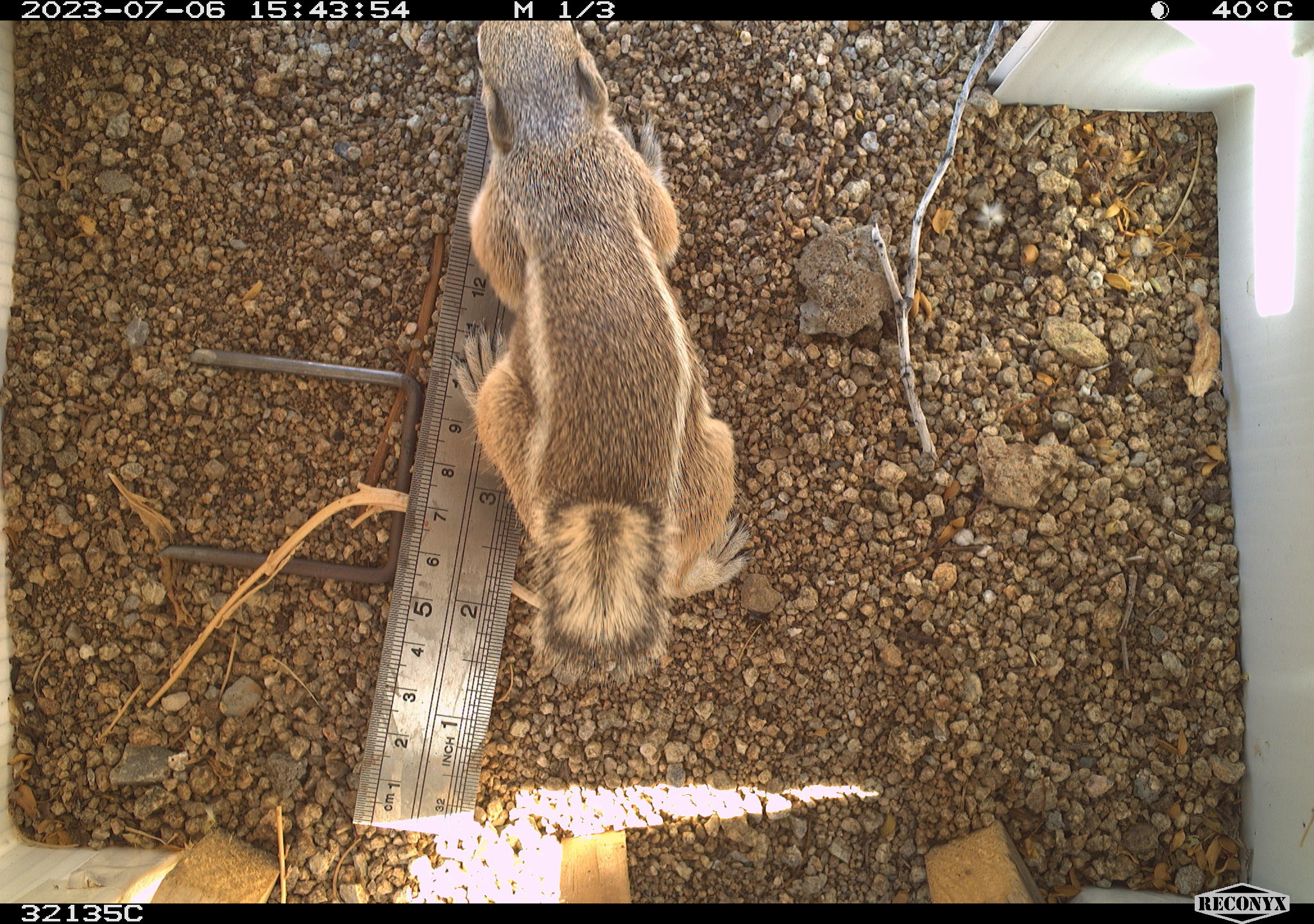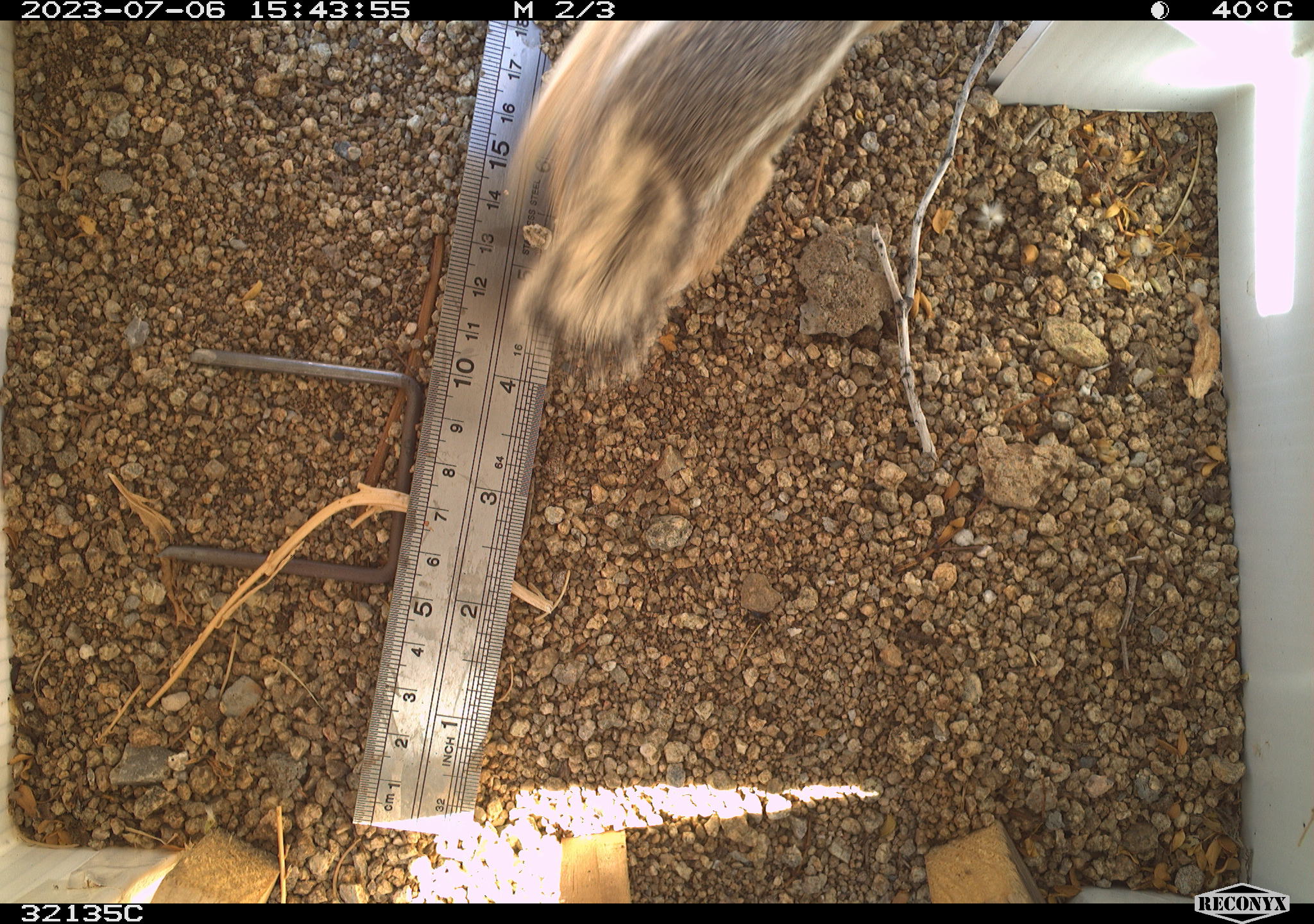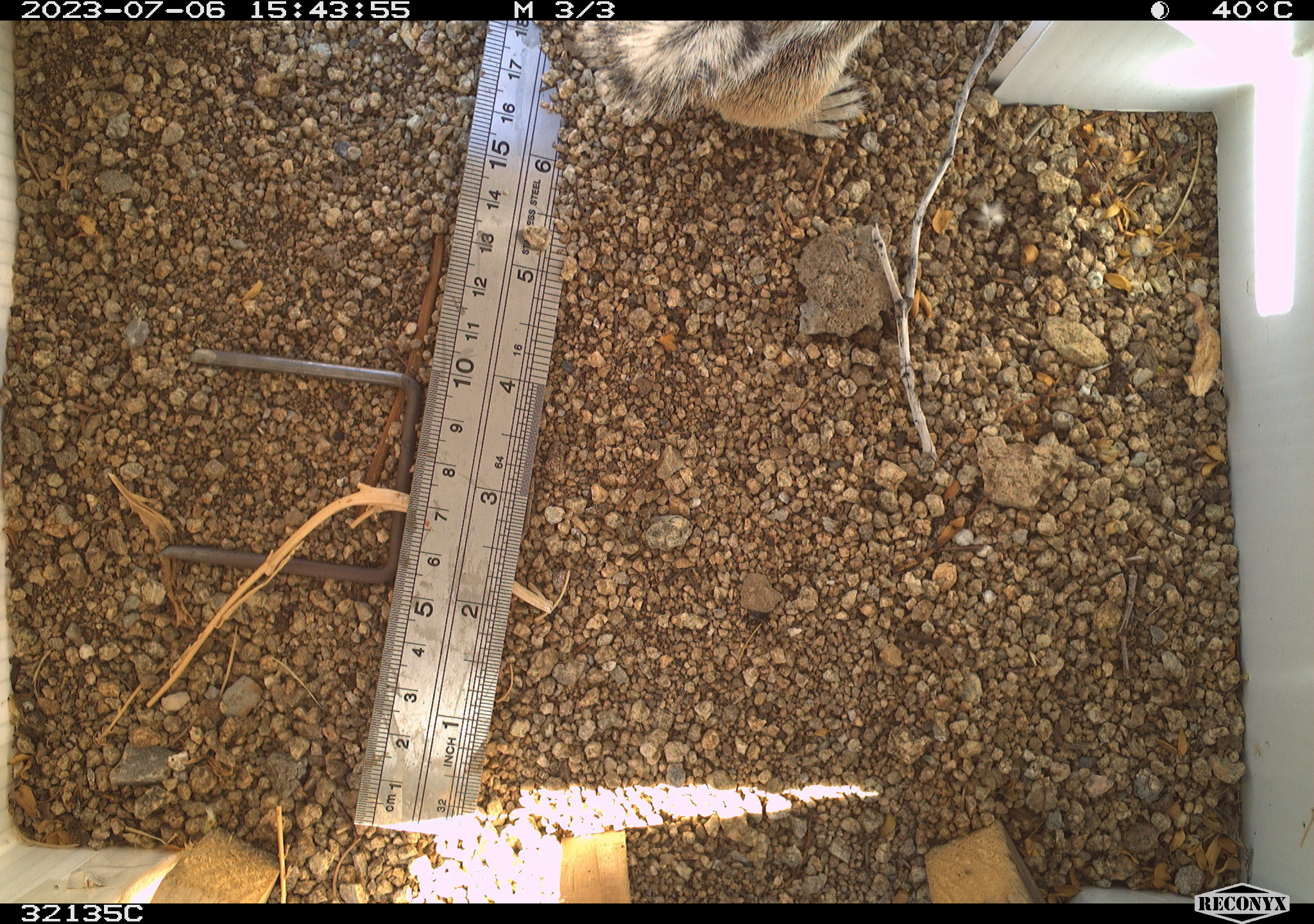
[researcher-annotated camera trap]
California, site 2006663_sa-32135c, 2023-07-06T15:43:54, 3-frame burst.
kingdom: Animalia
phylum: Chordata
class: Mammalia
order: Rodentia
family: Sciuridae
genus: Ammospermophilus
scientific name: Ammospermophilus leucurus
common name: white-tailed antelope squirrel